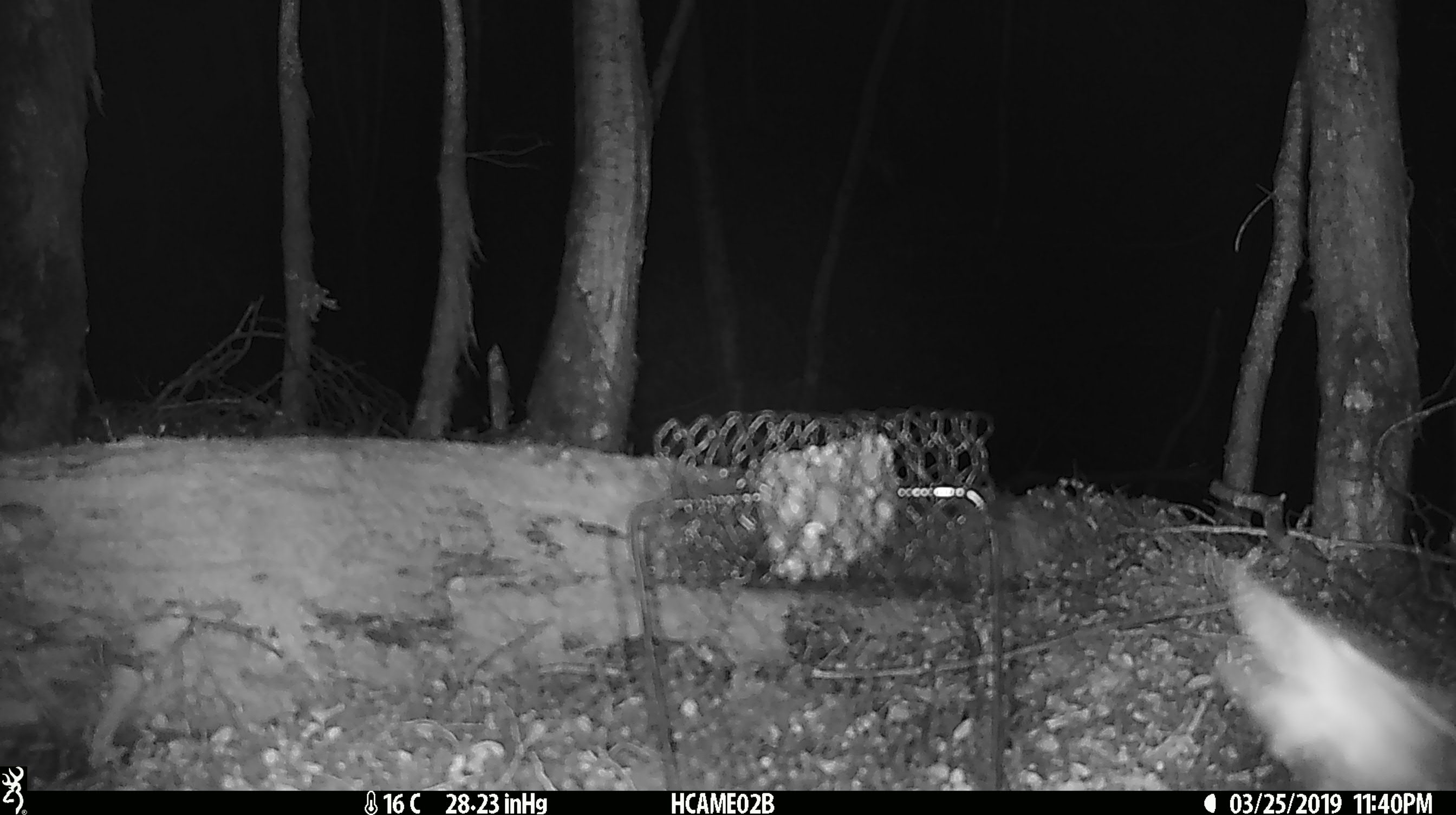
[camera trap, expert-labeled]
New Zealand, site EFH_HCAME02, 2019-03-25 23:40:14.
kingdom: Animalia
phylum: Arthropoda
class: Insecta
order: Lepidoptera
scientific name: Lepidoptera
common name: moth